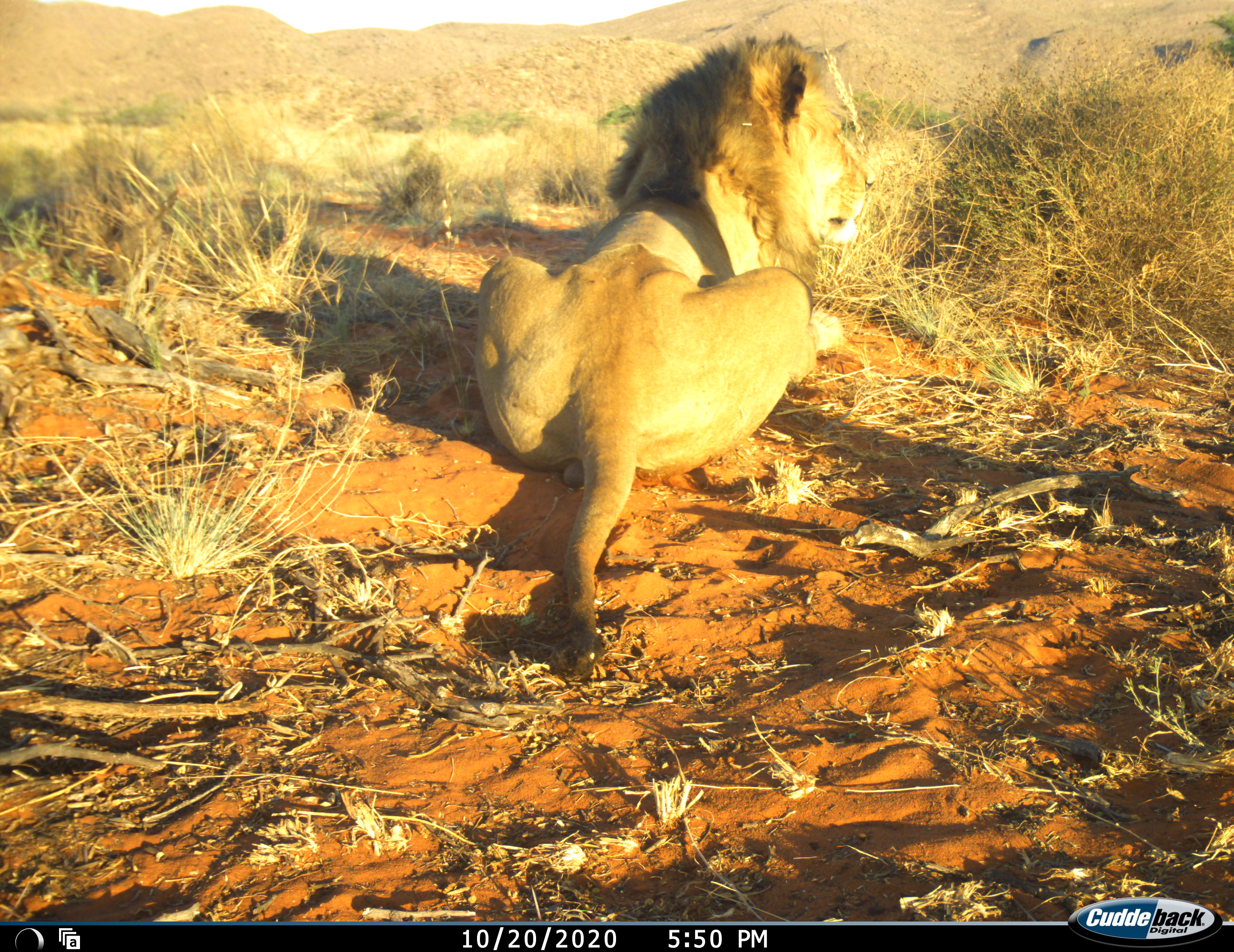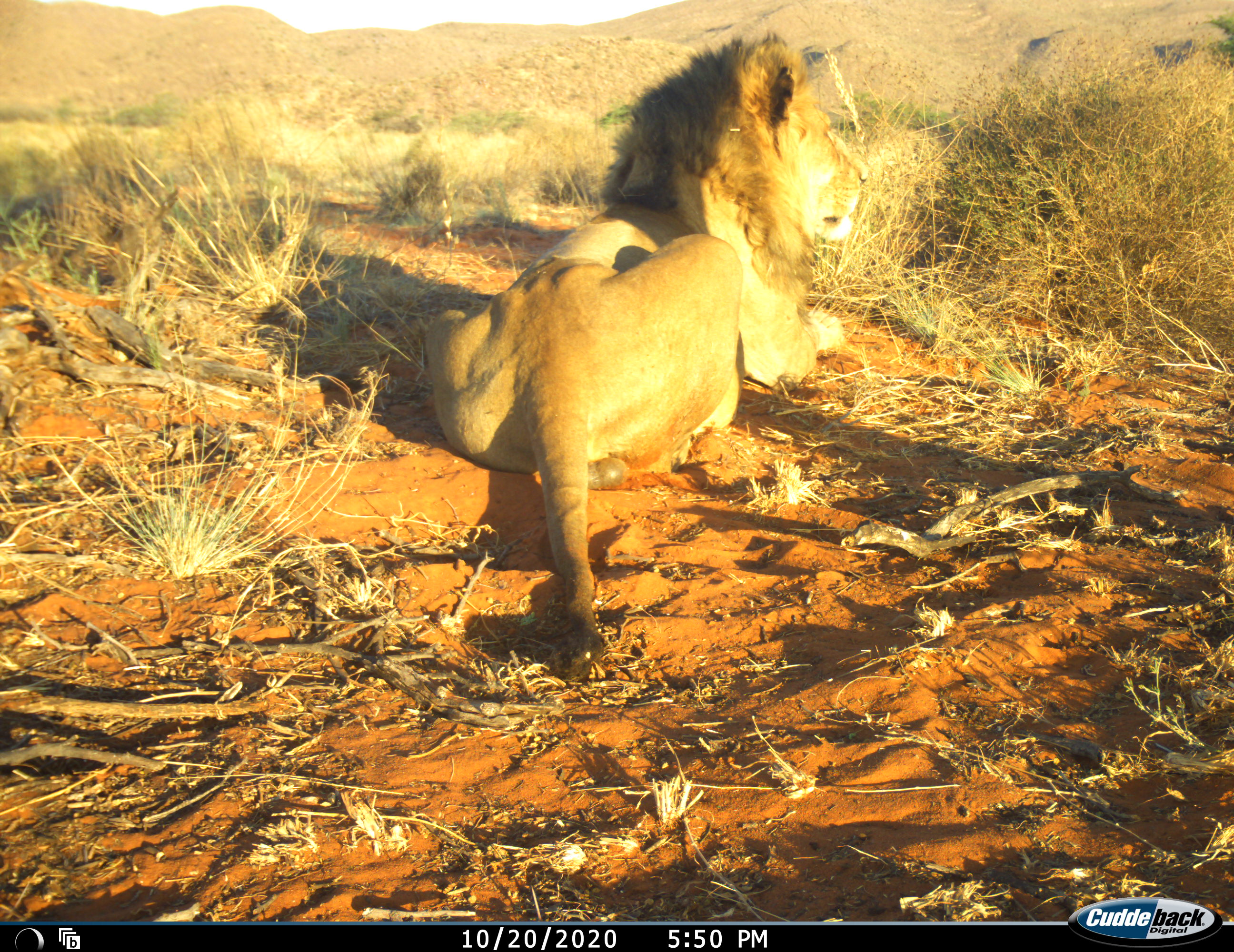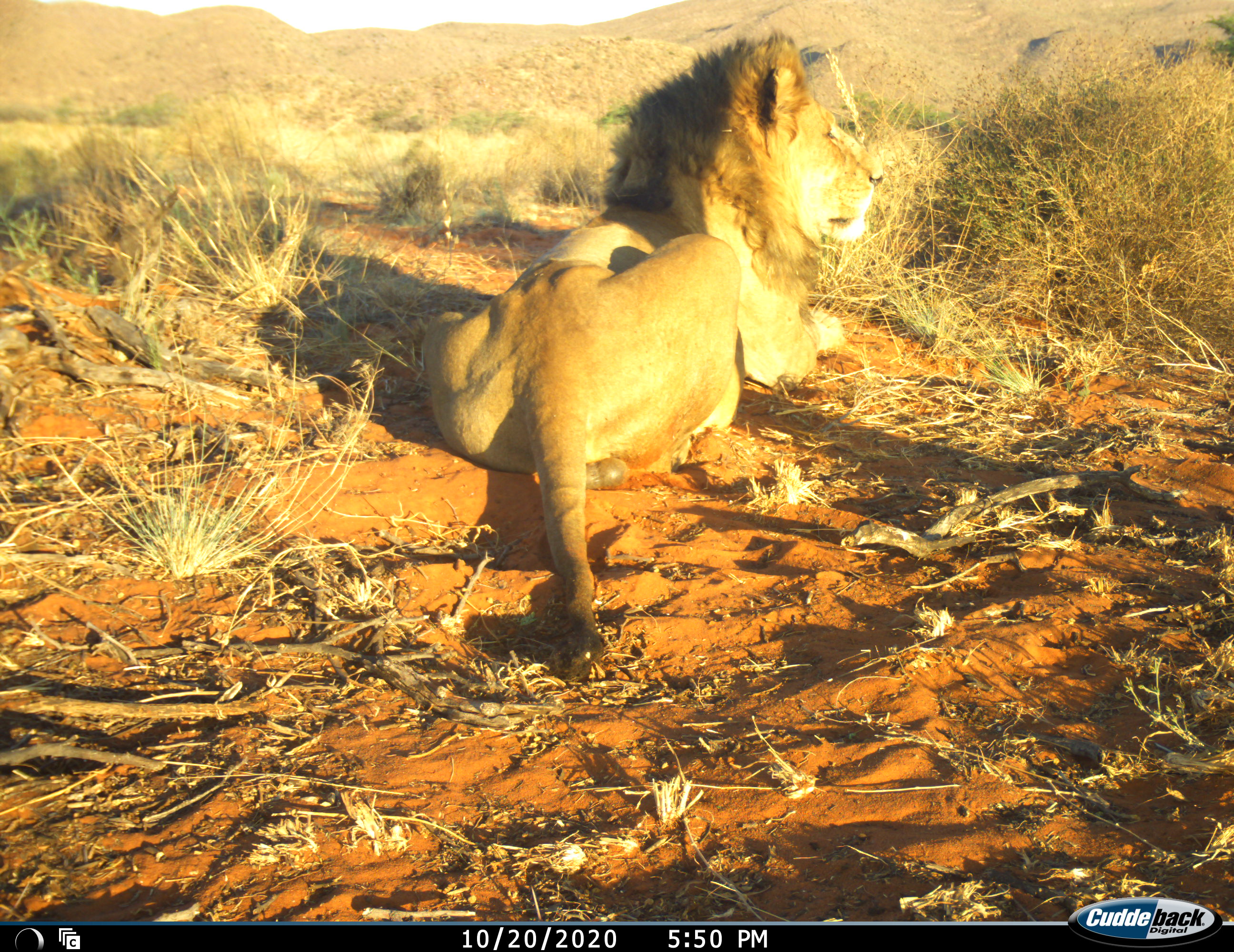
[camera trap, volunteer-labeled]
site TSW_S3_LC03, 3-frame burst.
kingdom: Animalia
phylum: Chordata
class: Mammalia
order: Carnivora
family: Felidae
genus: Panthera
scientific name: Panthera leo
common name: lion male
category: lionmale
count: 1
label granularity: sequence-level